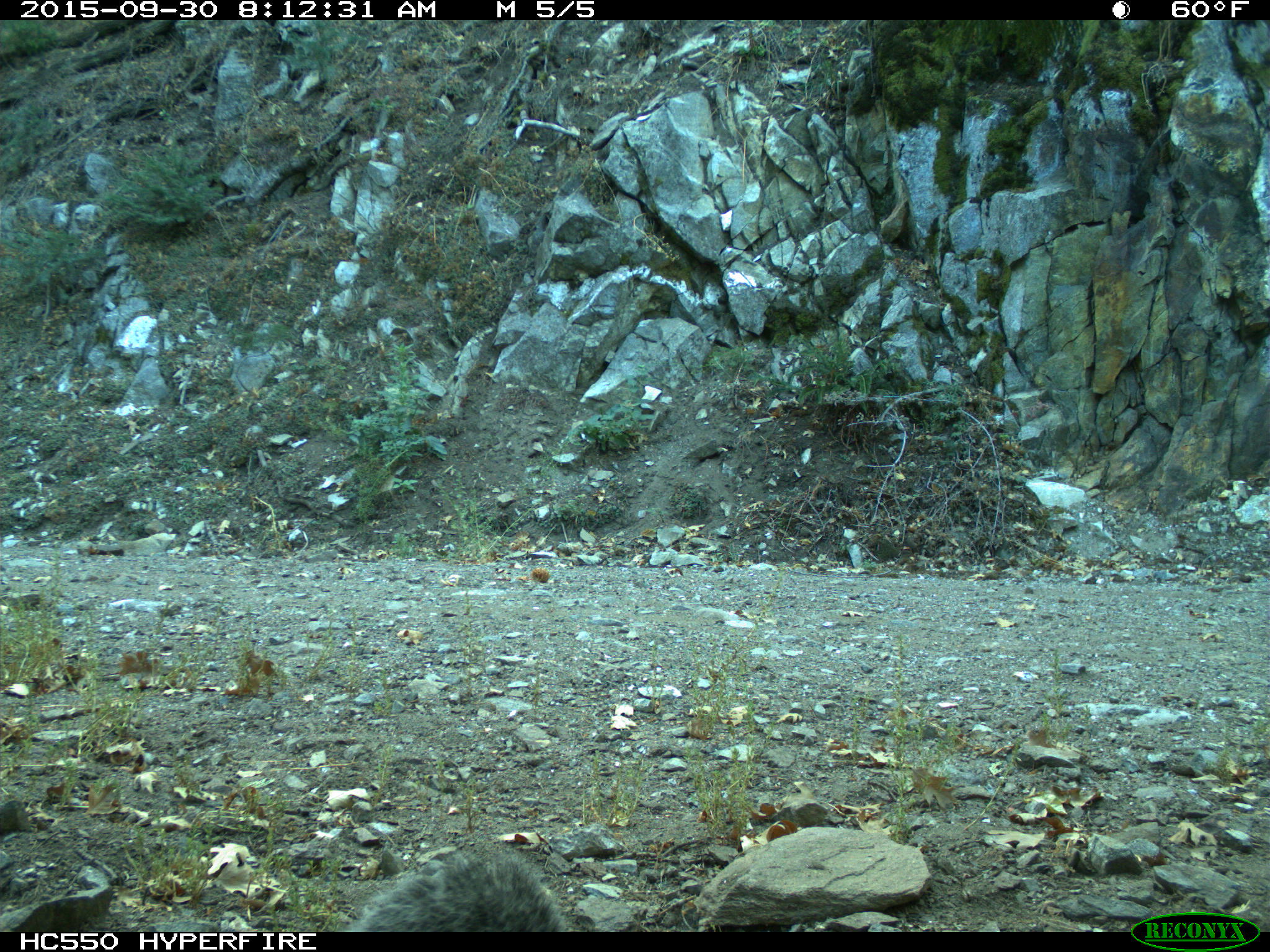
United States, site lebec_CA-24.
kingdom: Animalia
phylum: Chordata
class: Mammalia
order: Rodentia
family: Sciuridae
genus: Sciurus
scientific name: Sciurus carolinensis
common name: eastern gray squirrel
Sciurus carolinensis (eastern gray squirrel).